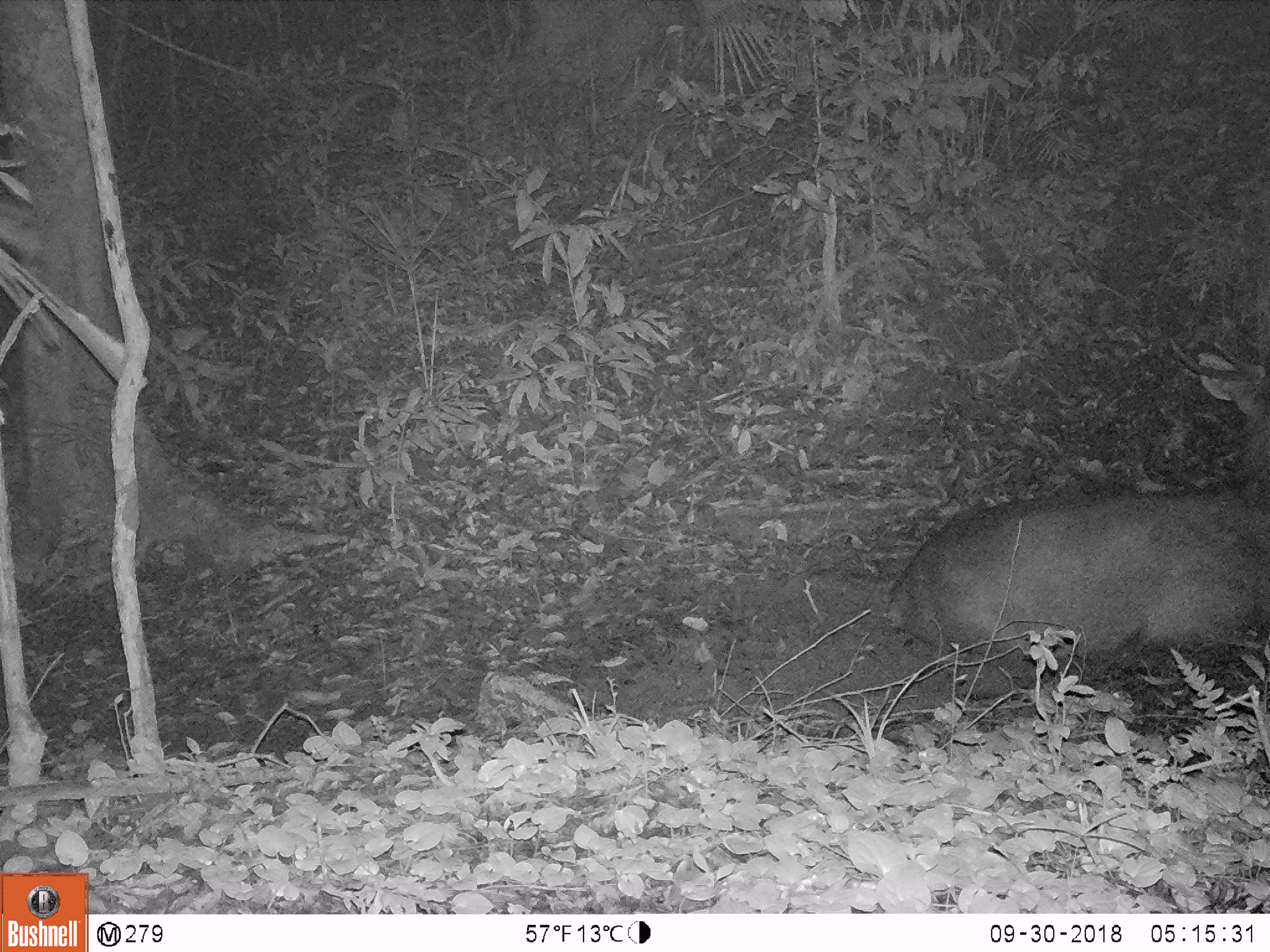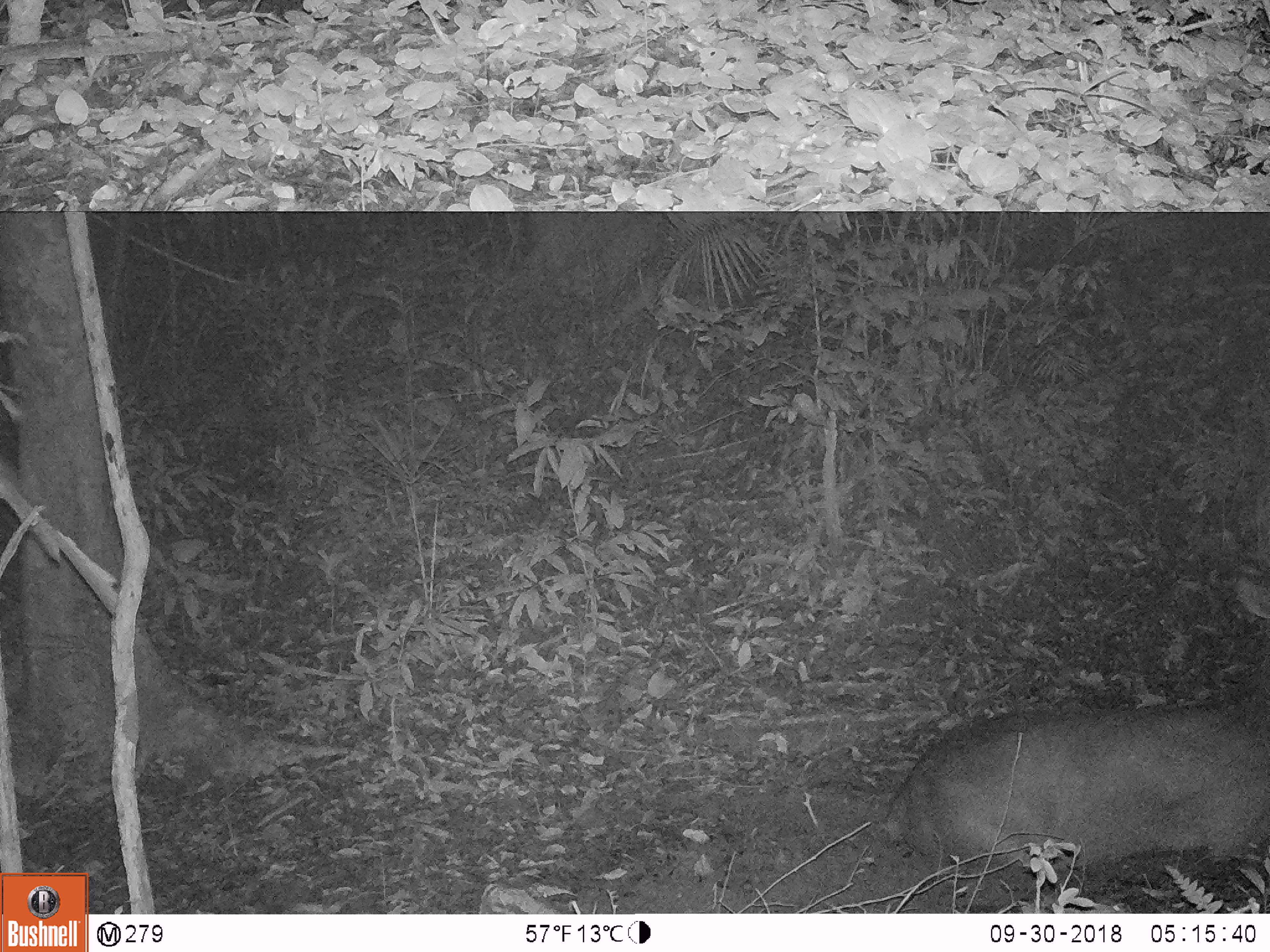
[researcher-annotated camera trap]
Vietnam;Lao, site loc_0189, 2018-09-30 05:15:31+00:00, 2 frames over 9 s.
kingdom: Animalia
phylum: Chordata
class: Mammalia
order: Artiodactyla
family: Cervidae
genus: Rusa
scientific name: Rusa unicolor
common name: sambar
Sambar (Rusa unicolor). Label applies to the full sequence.